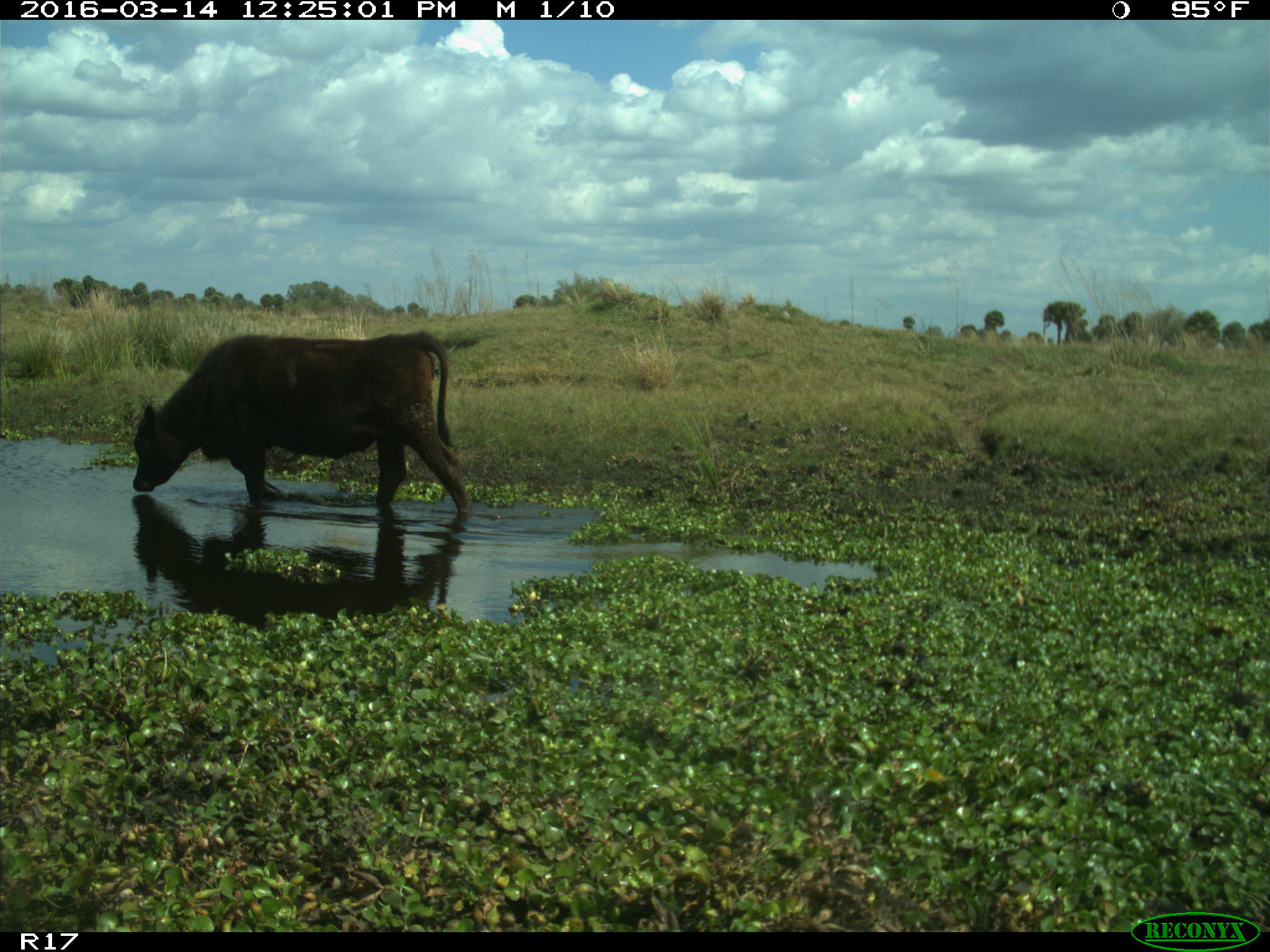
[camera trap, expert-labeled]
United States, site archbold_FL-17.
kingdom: Animalia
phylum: Chordata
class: Mammalia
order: Artiodactyla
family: Bovidae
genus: Bos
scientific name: Bos taurus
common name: domestic cow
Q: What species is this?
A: Bos taurus (domestic cow).